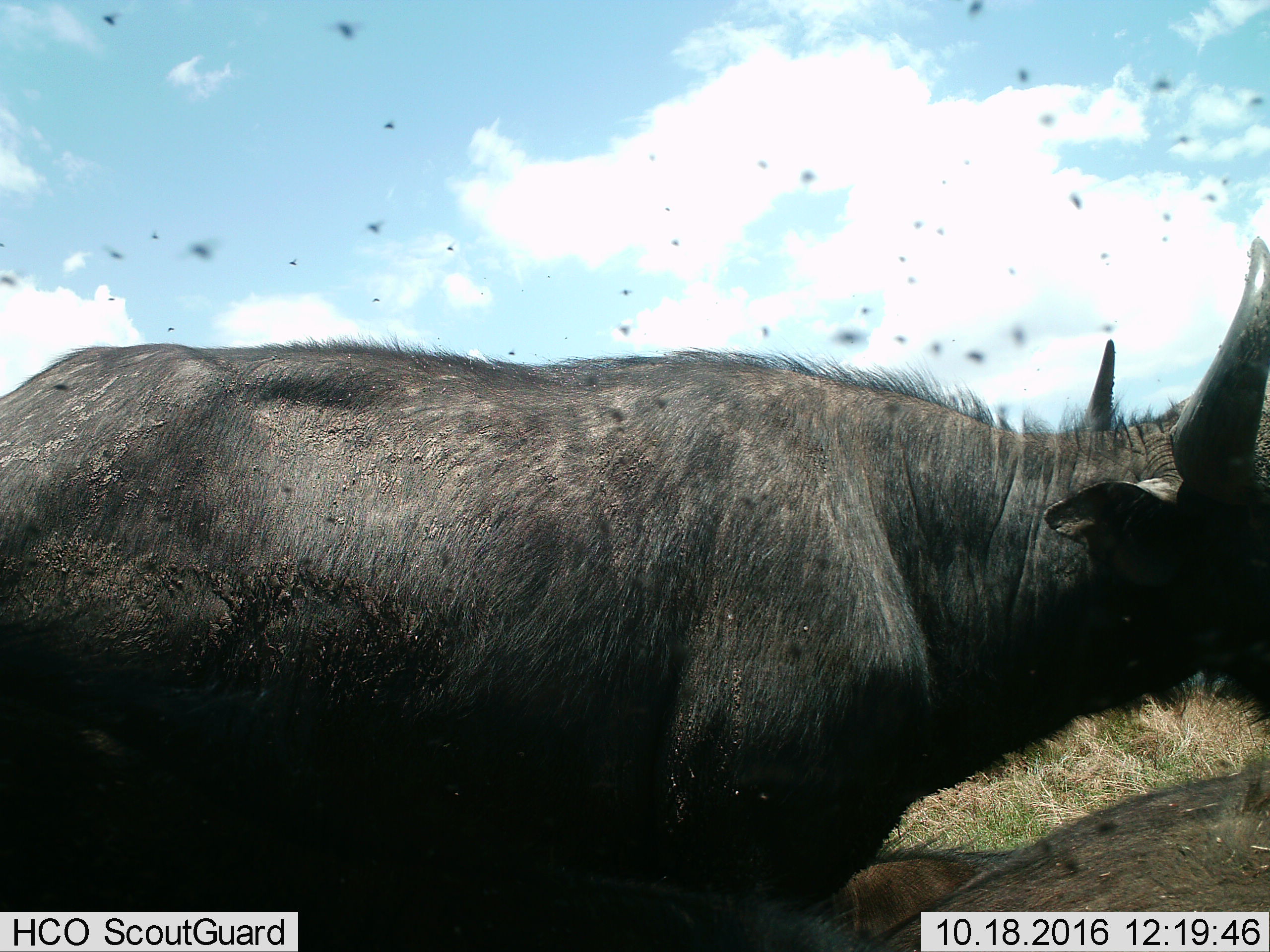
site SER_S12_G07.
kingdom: Animalia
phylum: Chordata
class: Mammalia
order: Artiodactyla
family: Bovidae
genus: Syncerus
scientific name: Syncerus caffer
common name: african buffalo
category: buffalo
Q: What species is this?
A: Buffalo (african buffalo) (Syncerus caffer).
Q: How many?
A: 2.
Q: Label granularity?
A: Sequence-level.